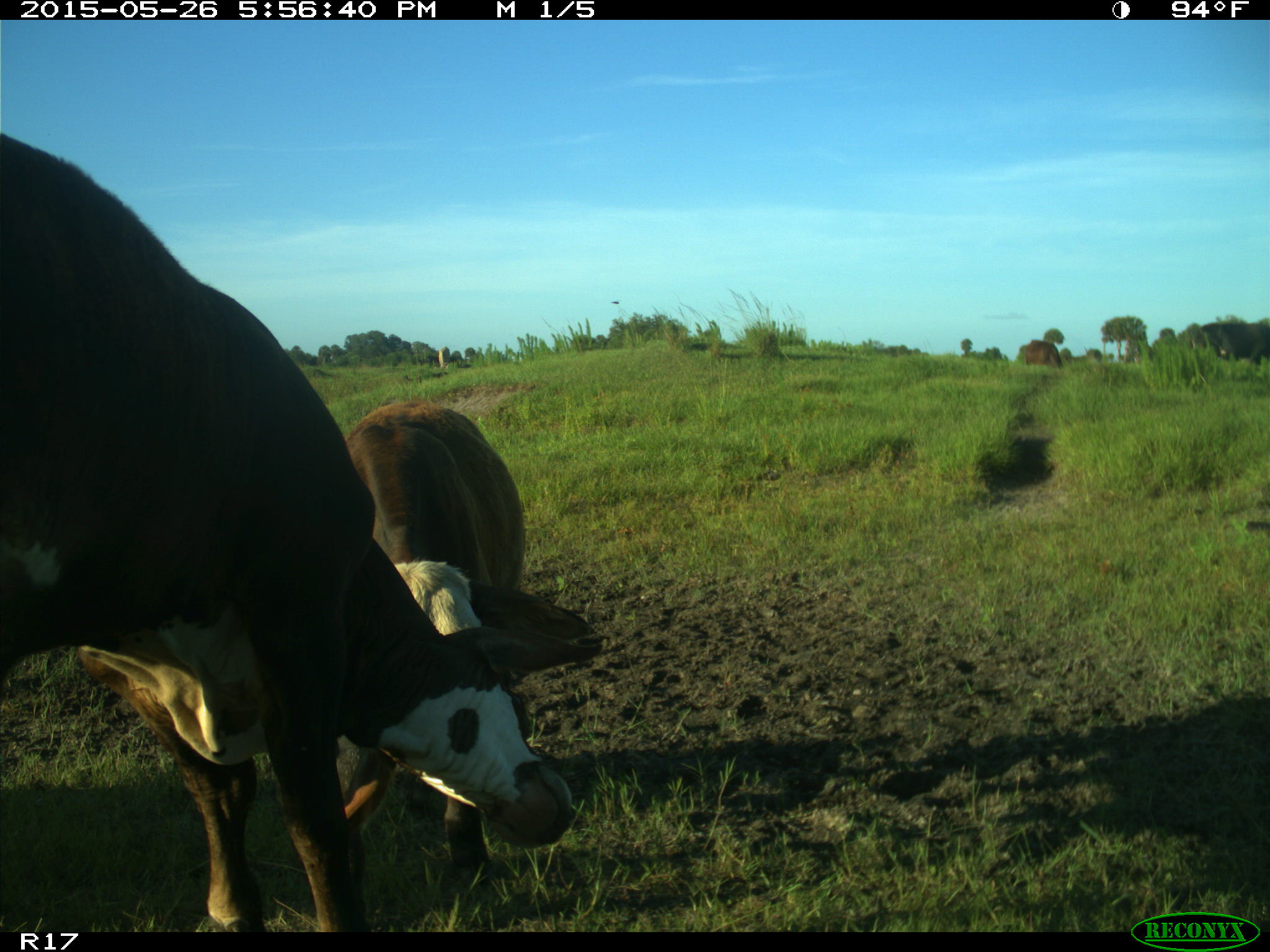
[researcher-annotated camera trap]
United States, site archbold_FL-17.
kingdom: Animalia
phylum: Chordata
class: Mammalia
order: Artiodactyla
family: Bovidae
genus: Bos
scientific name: Bos taurus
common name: domestic cow